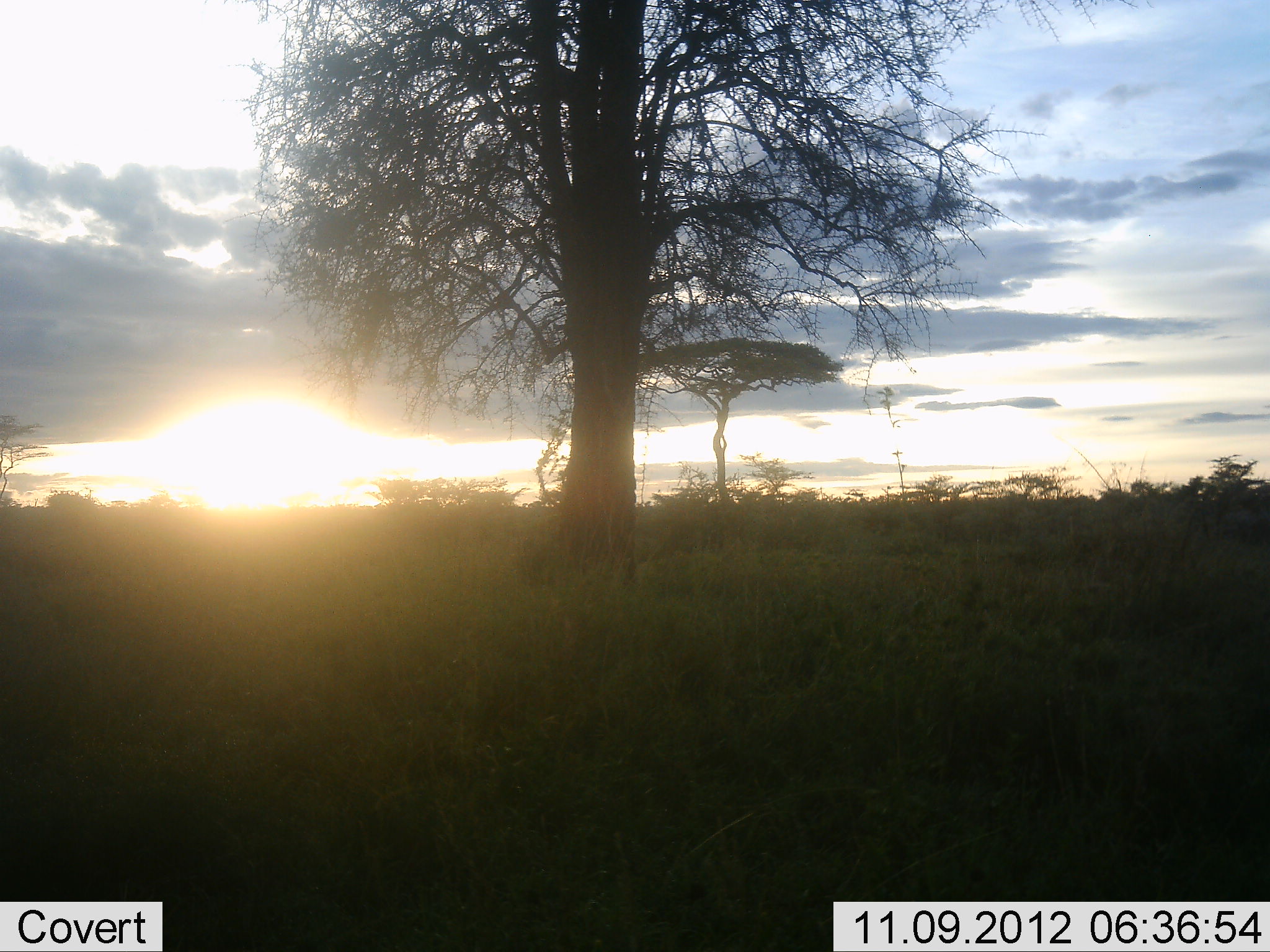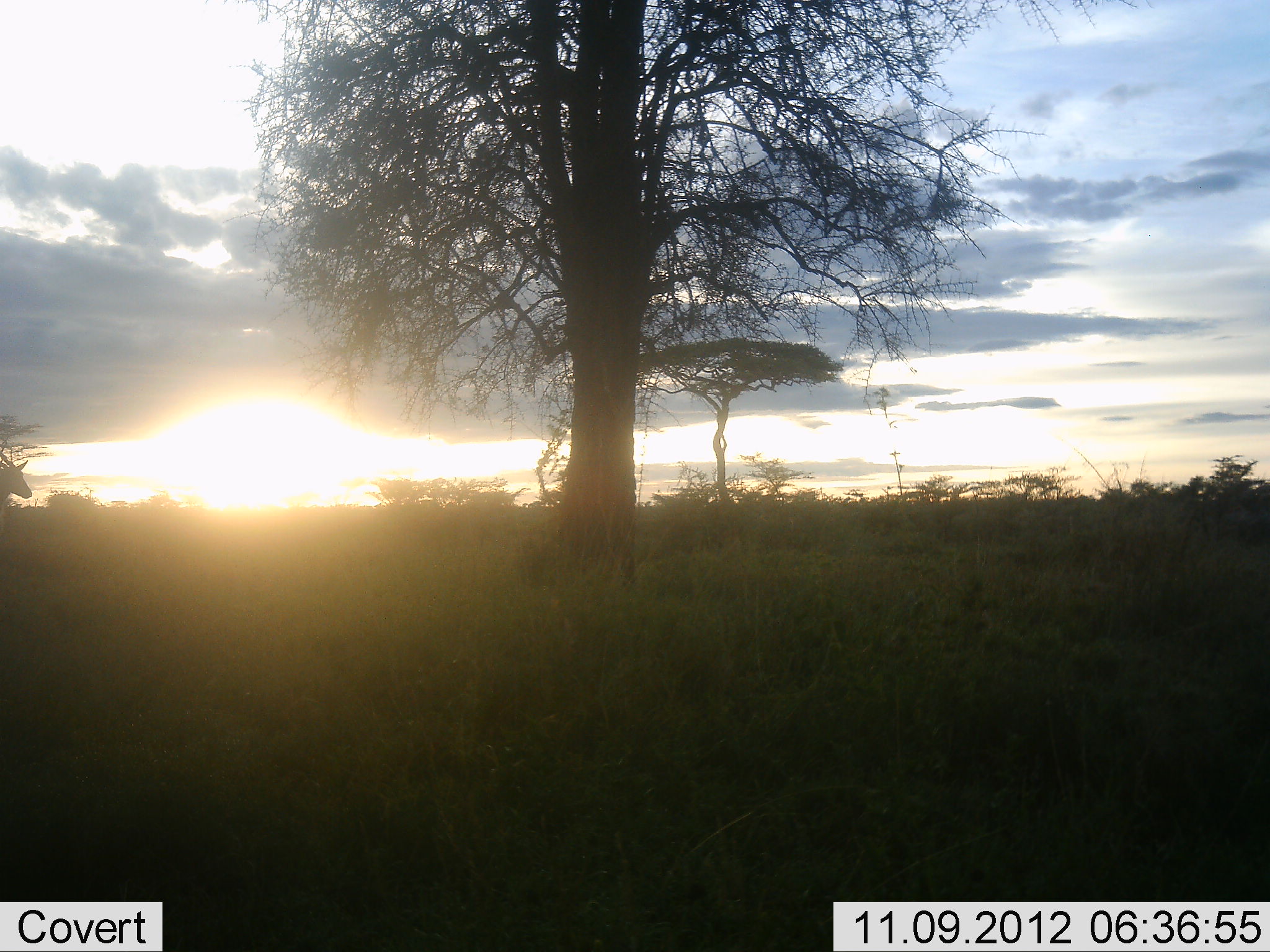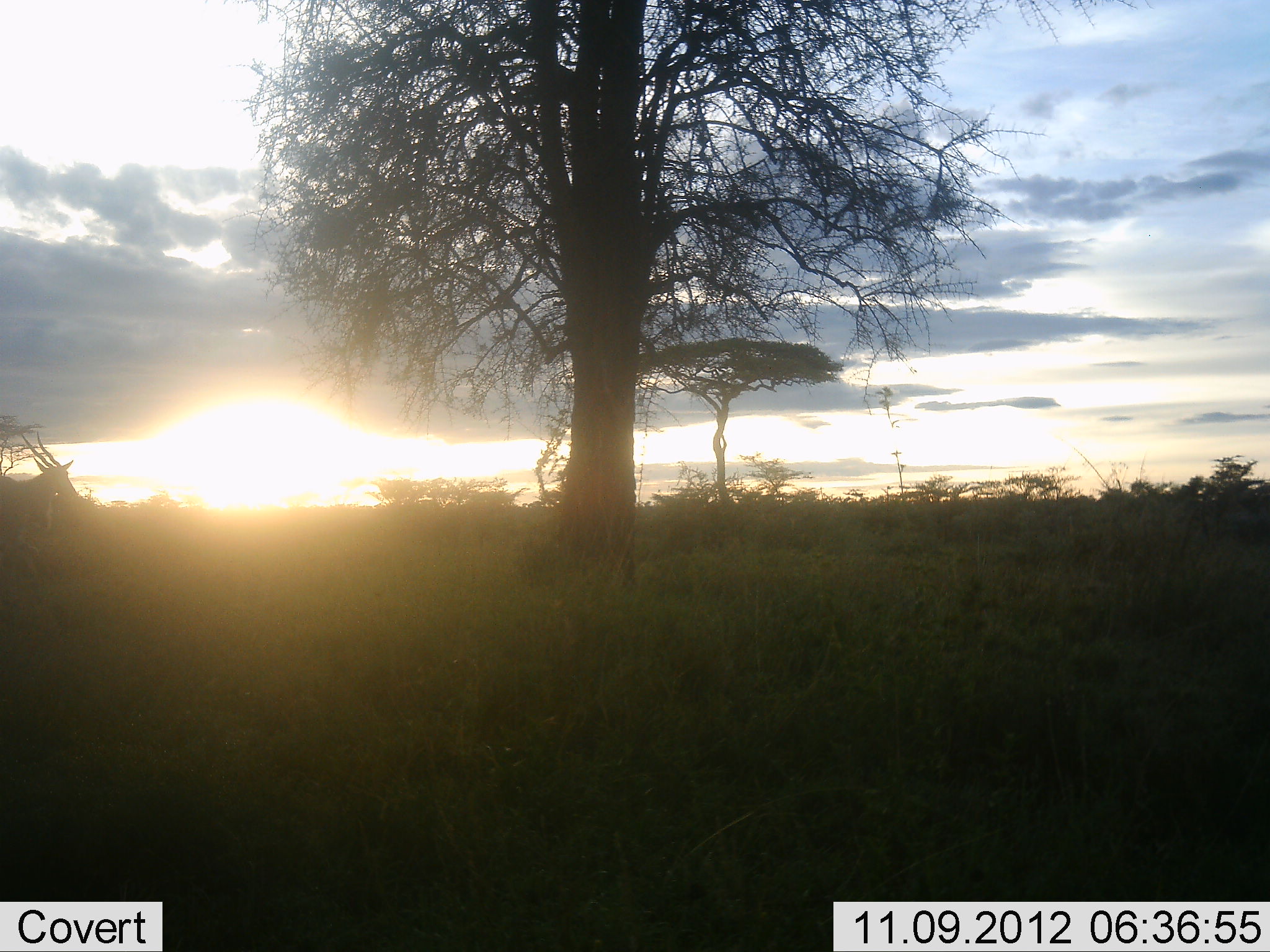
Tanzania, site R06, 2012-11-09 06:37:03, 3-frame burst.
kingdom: Animalia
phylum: Chordata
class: Mammalia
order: Artiodactyla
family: Bovidae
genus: Tragelaphus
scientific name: Tragelaphus oryx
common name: eland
Eland (Tragelaphus oryx), count 1. Behavior (volunteer vote fractions): standing 0%, resting 0%, moving 100%, interacting 0%. Young present (vote fraction): 0%. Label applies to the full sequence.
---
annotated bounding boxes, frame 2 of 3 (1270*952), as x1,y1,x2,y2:
animal: 2,454,32,506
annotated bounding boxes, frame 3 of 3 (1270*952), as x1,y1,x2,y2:
animal: 0,431,78,547